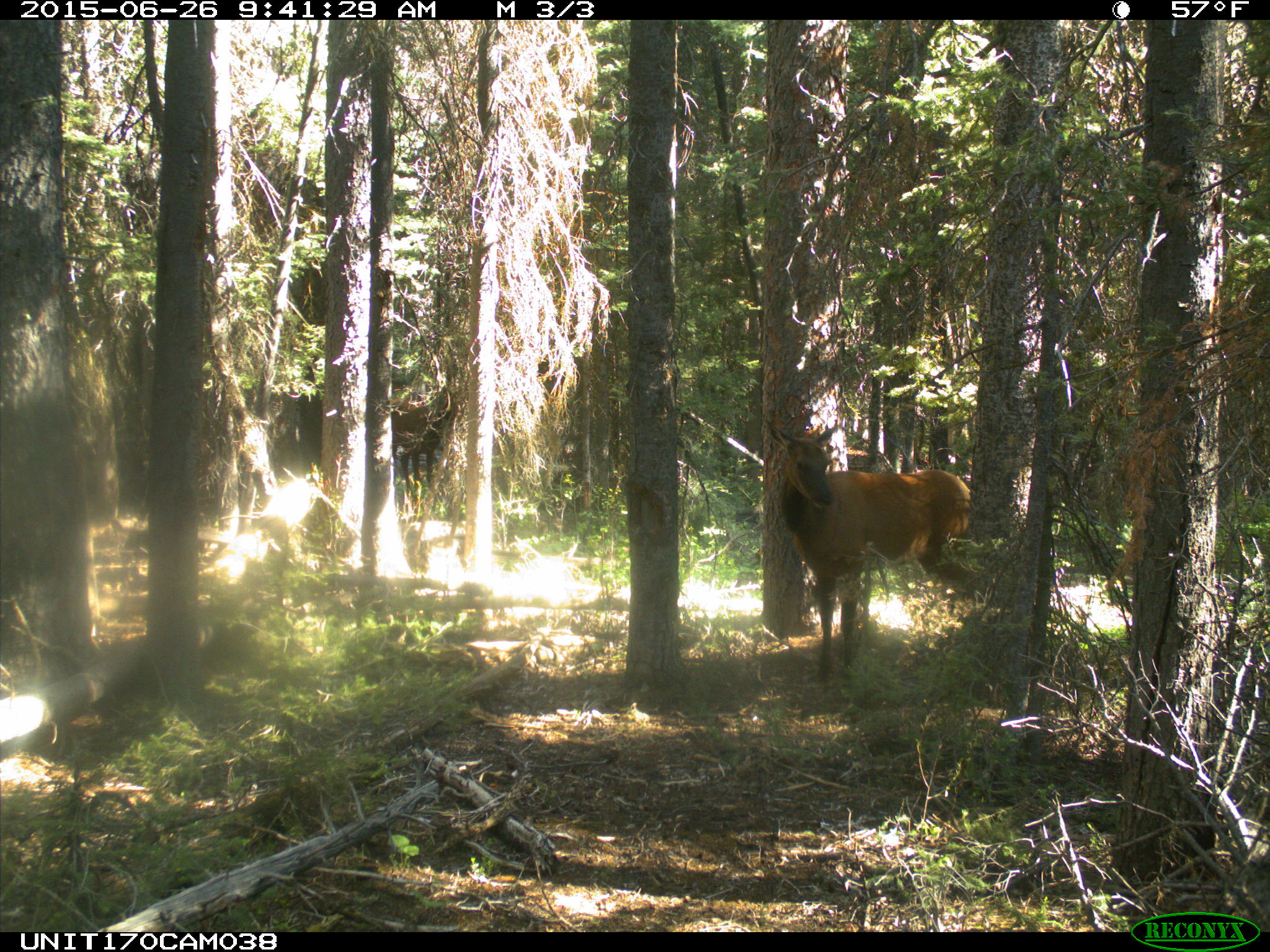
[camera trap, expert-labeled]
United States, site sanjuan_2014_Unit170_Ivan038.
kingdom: Animalia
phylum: Chordata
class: Mammalia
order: Artiodactyla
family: Cervidae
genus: Cervus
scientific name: Cervus elaphus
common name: red deer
Cervus elaphus (red deer).